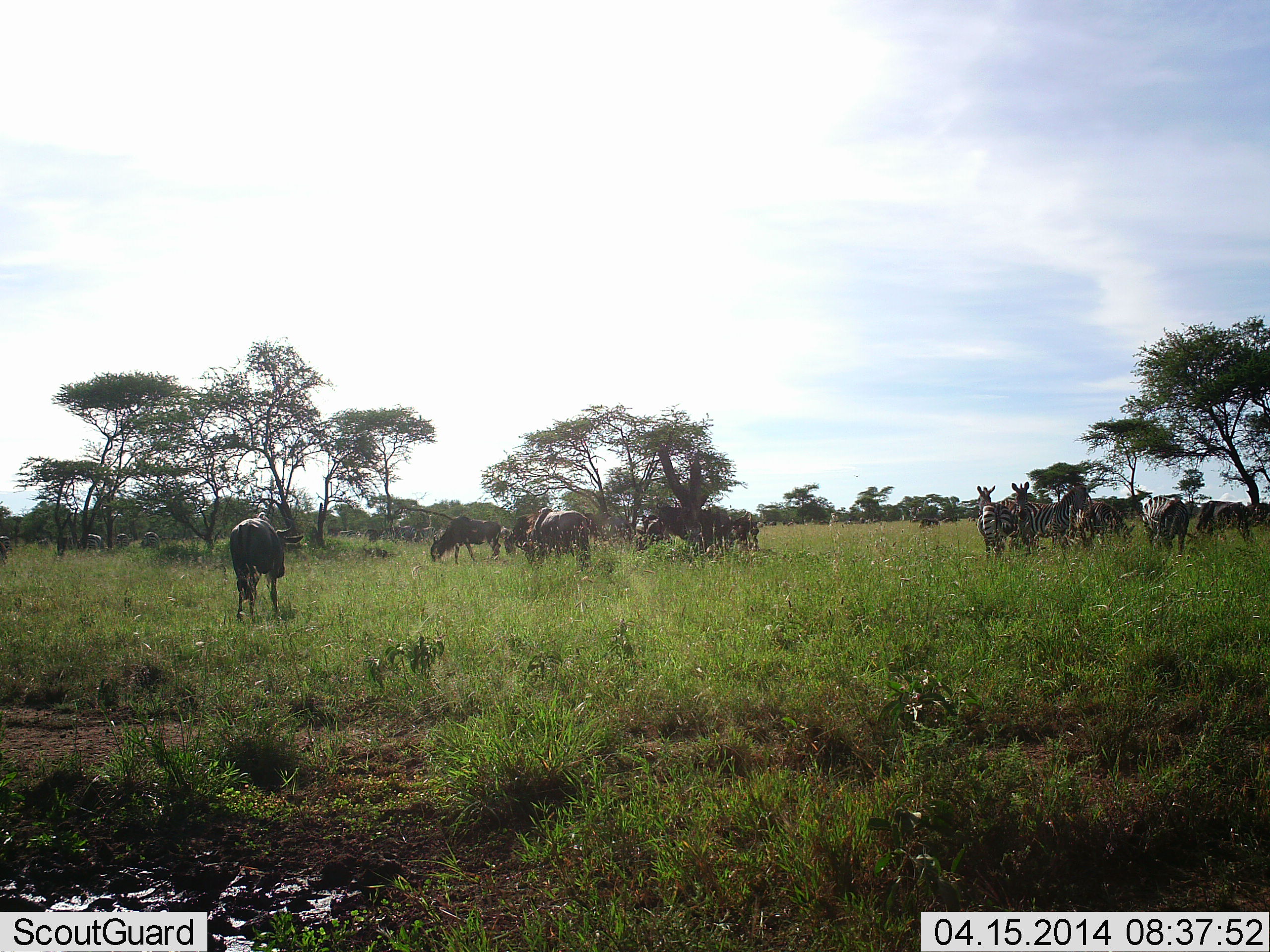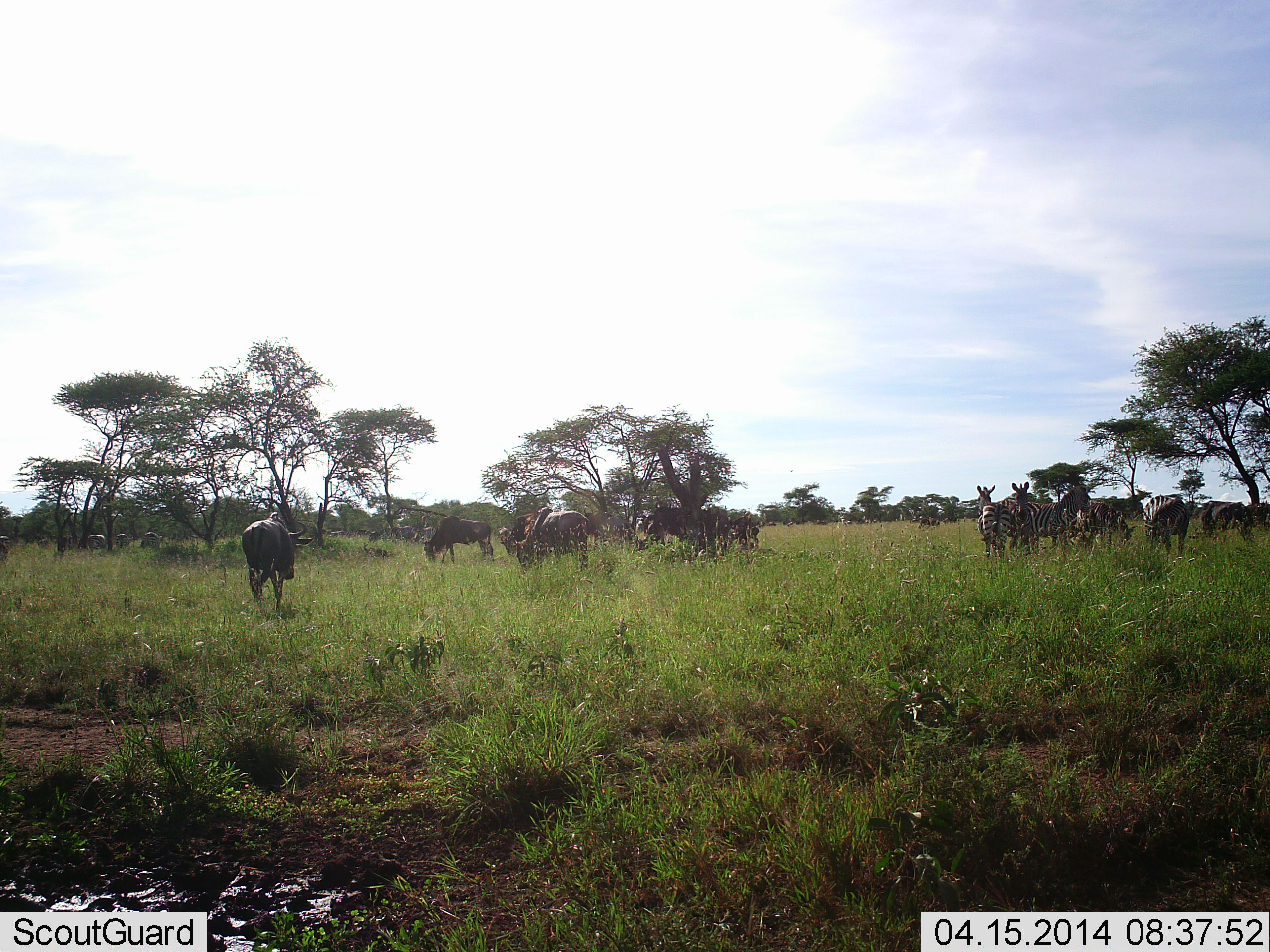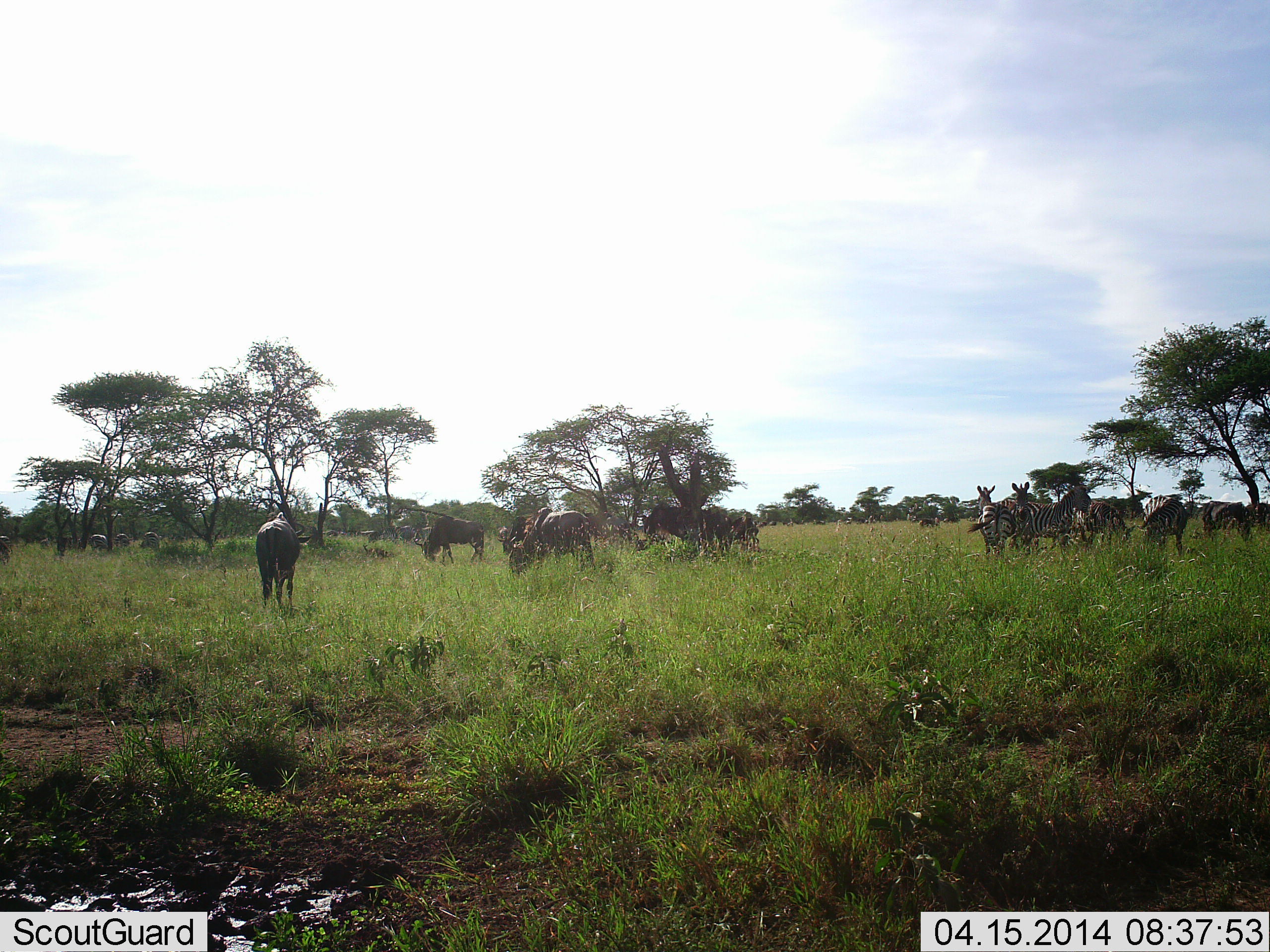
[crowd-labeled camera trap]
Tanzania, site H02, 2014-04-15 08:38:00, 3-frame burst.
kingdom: Animalia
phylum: Chordata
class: Mammalia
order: Artiodactyla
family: Bovidae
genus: Connochaetes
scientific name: Connochaetes taurinus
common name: blue wildebeest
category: wildebeest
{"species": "wildebeest (blue wildebeest) (Connochaetes taurinus)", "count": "11-50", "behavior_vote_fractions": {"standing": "64%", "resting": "0%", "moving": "55%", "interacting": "9%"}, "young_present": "0%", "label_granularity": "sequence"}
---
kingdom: Animalia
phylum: Chordata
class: Mammalia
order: Perissodactyla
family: Equidae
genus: Equus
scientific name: Equus quagga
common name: plains zebra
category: zebra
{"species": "zebra (plains zebra) (Equus quagga)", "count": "6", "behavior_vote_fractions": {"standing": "91%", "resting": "0%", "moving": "9%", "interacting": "0%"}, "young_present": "0%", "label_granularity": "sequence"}